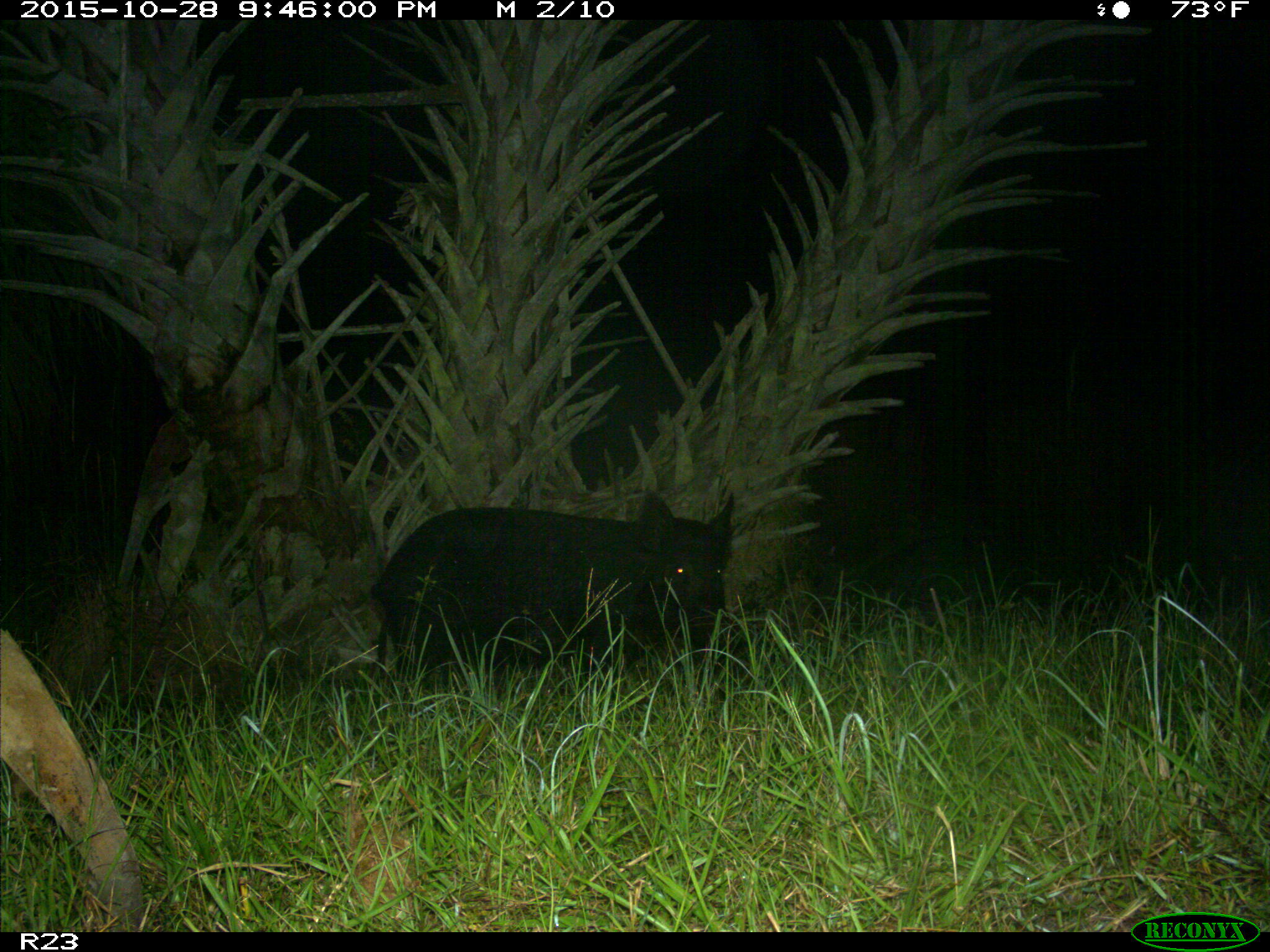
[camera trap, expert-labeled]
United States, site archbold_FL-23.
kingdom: Animalia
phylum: Chordata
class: Mammalia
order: Artiodactyla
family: Suidae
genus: Sus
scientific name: Sus scrofa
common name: wild boar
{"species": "Sus scrofa (wild boar)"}